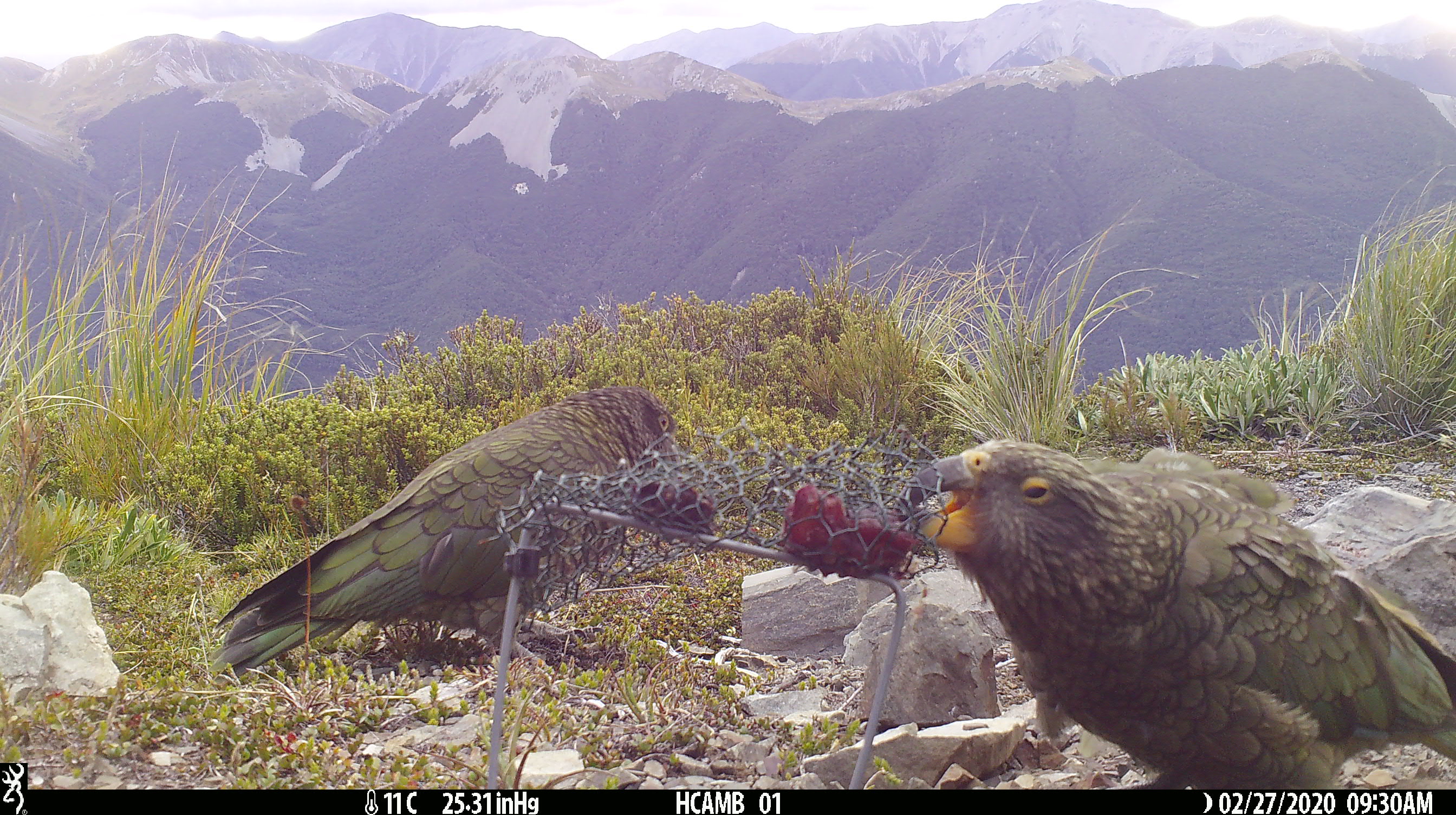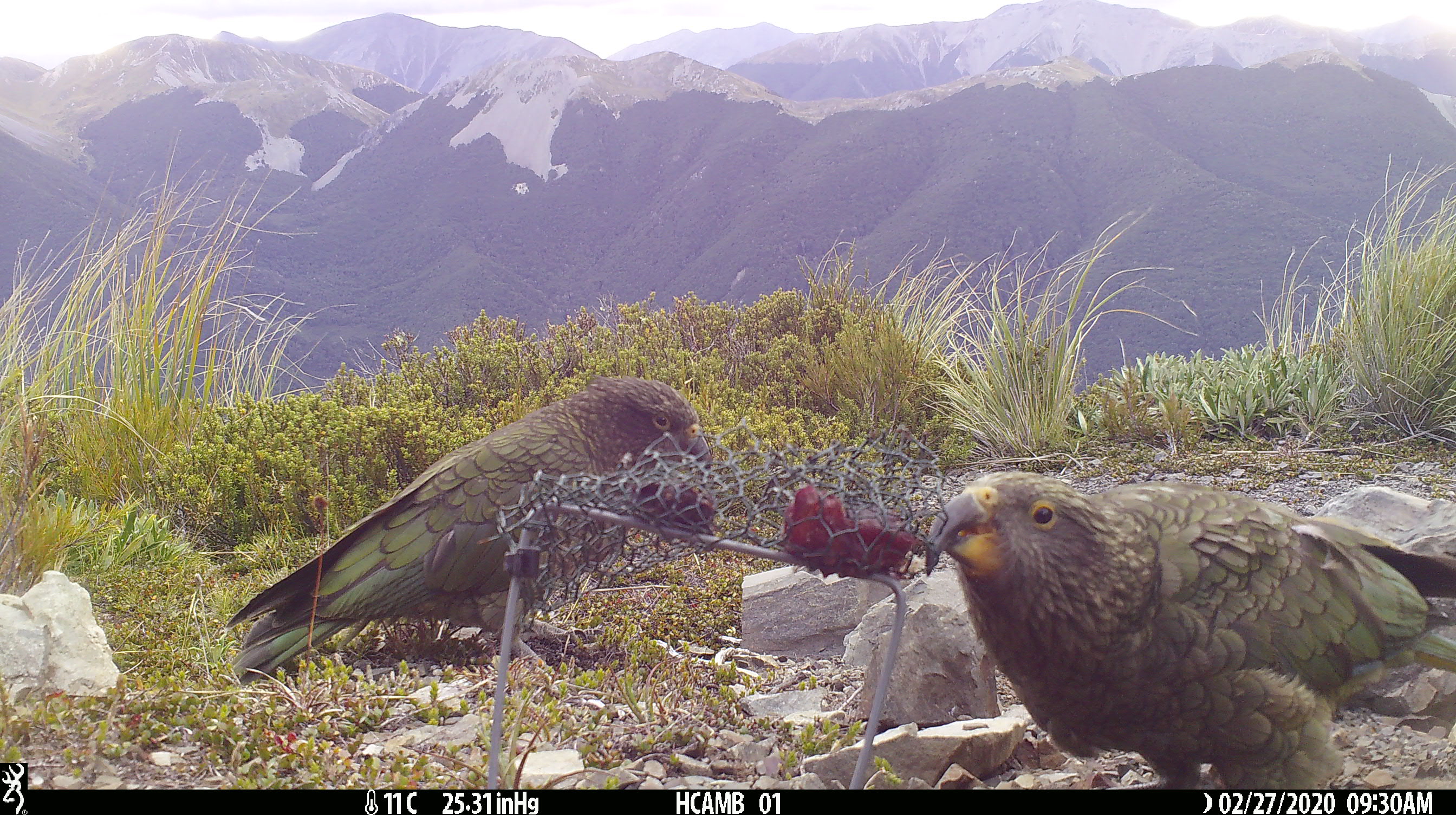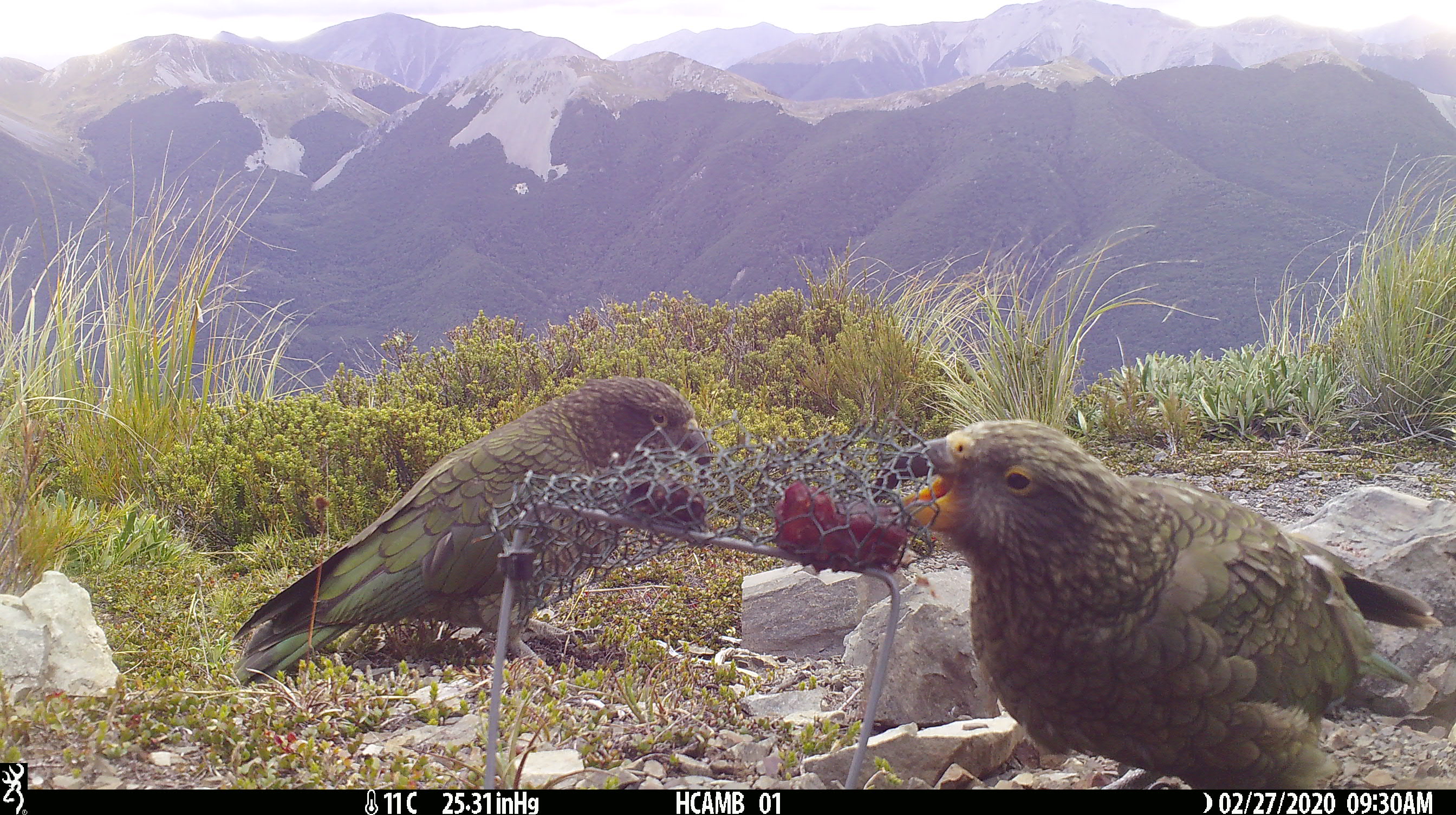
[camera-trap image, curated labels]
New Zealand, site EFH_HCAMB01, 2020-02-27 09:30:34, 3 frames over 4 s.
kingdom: Animalia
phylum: Chordata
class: Aves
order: Psittaciformes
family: Strigopidae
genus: Nestor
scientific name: Nestor notabilis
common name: kea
Kea (Nestor notabilis).